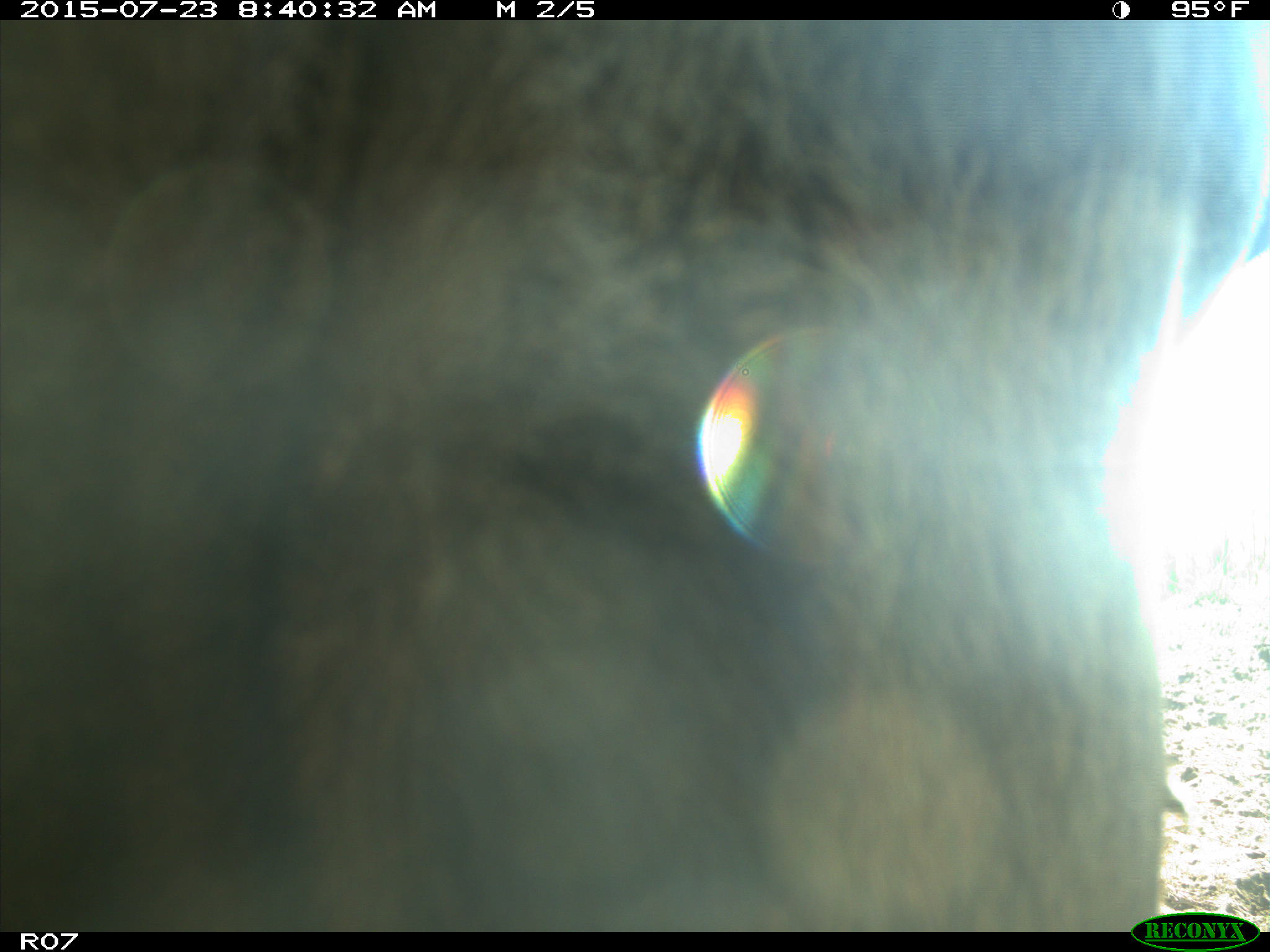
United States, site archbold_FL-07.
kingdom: Animalia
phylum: Chordata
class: Mammalia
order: Artiodactyla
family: Bovidae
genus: Bos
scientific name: Bos taurus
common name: domestic cow